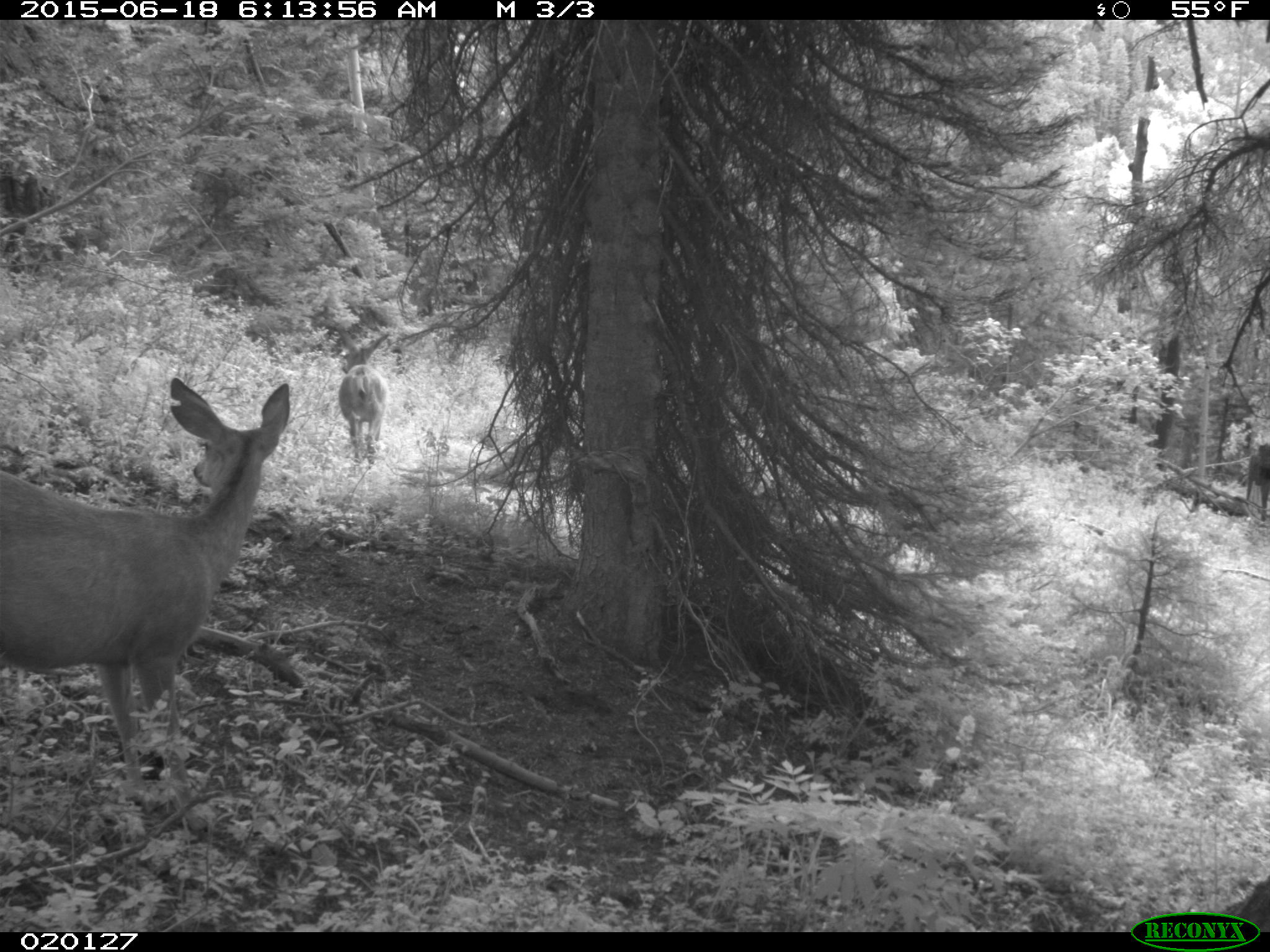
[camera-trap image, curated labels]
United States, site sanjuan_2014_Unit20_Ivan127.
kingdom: Animalia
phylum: Chordata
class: Mammalia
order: Artiodactyla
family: Cervidae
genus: Odocoileus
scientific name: Odocoileus hemionus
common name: mule deer